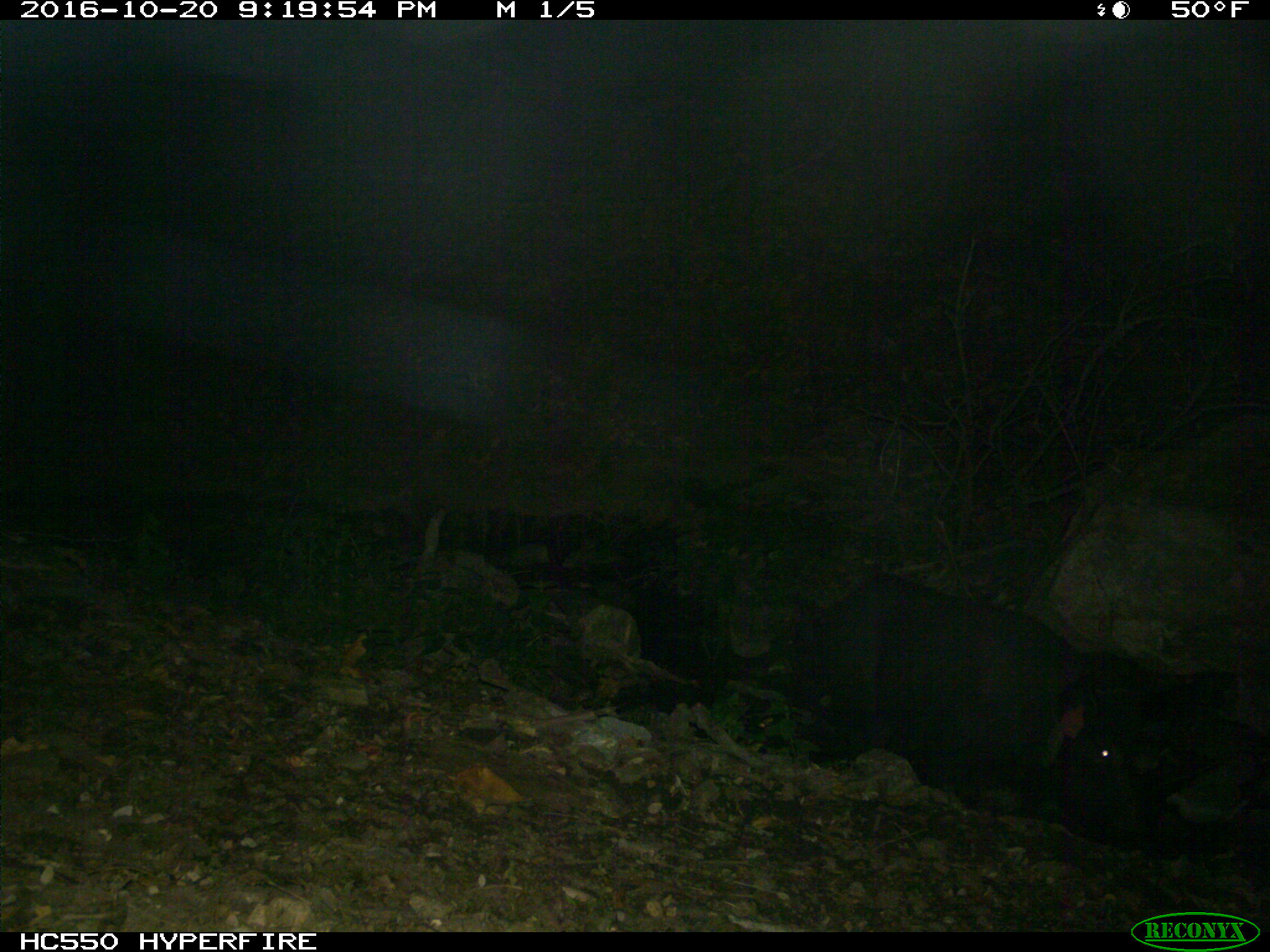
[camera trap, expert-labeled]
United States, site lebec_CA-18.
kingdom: Animalia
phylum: Chordata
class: Mammalia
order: Artiodactyla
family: Suidae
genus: Sus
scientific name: Sus scrofa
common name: wild boar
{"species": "Sus scrofa (wild boar)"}